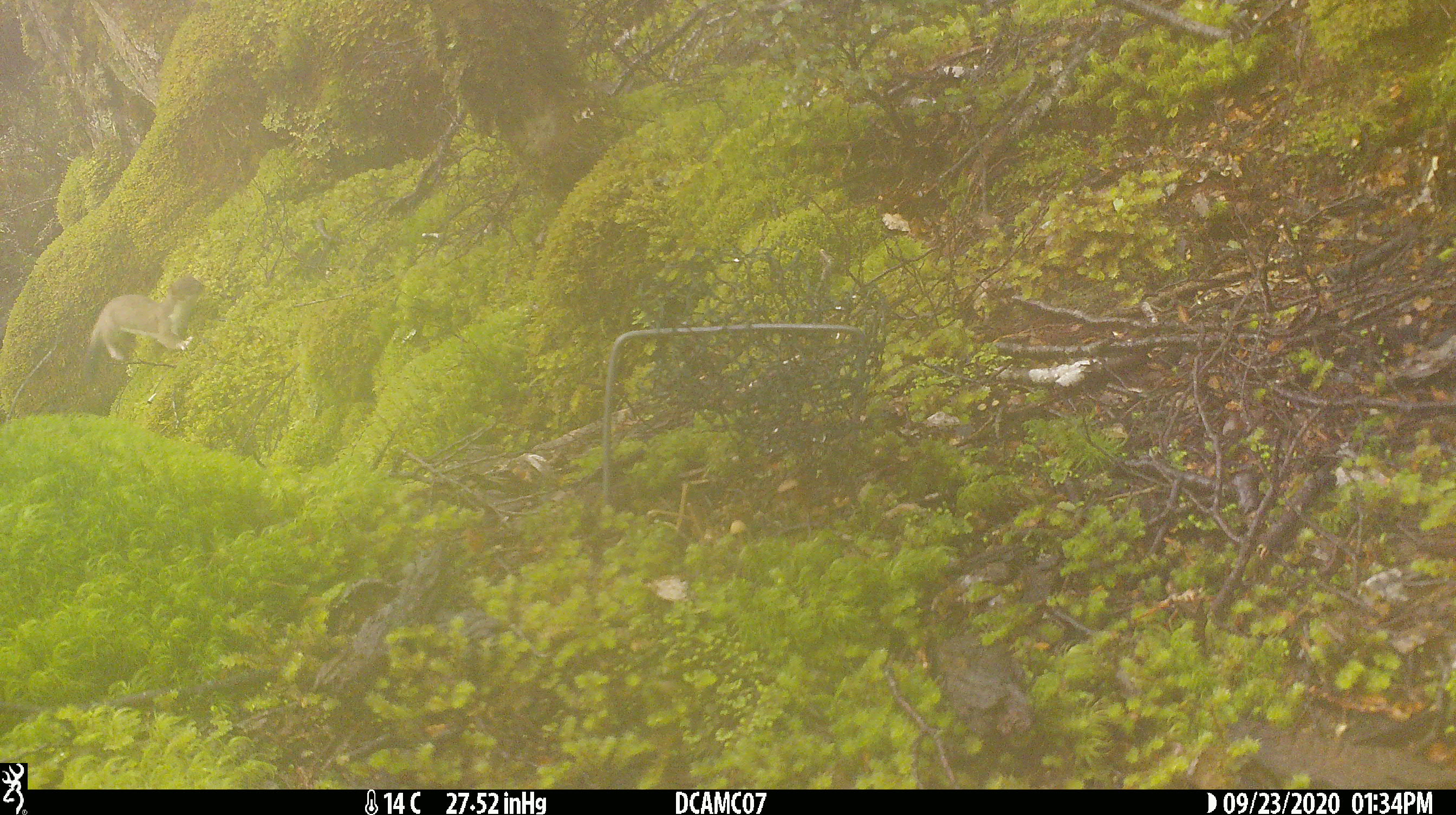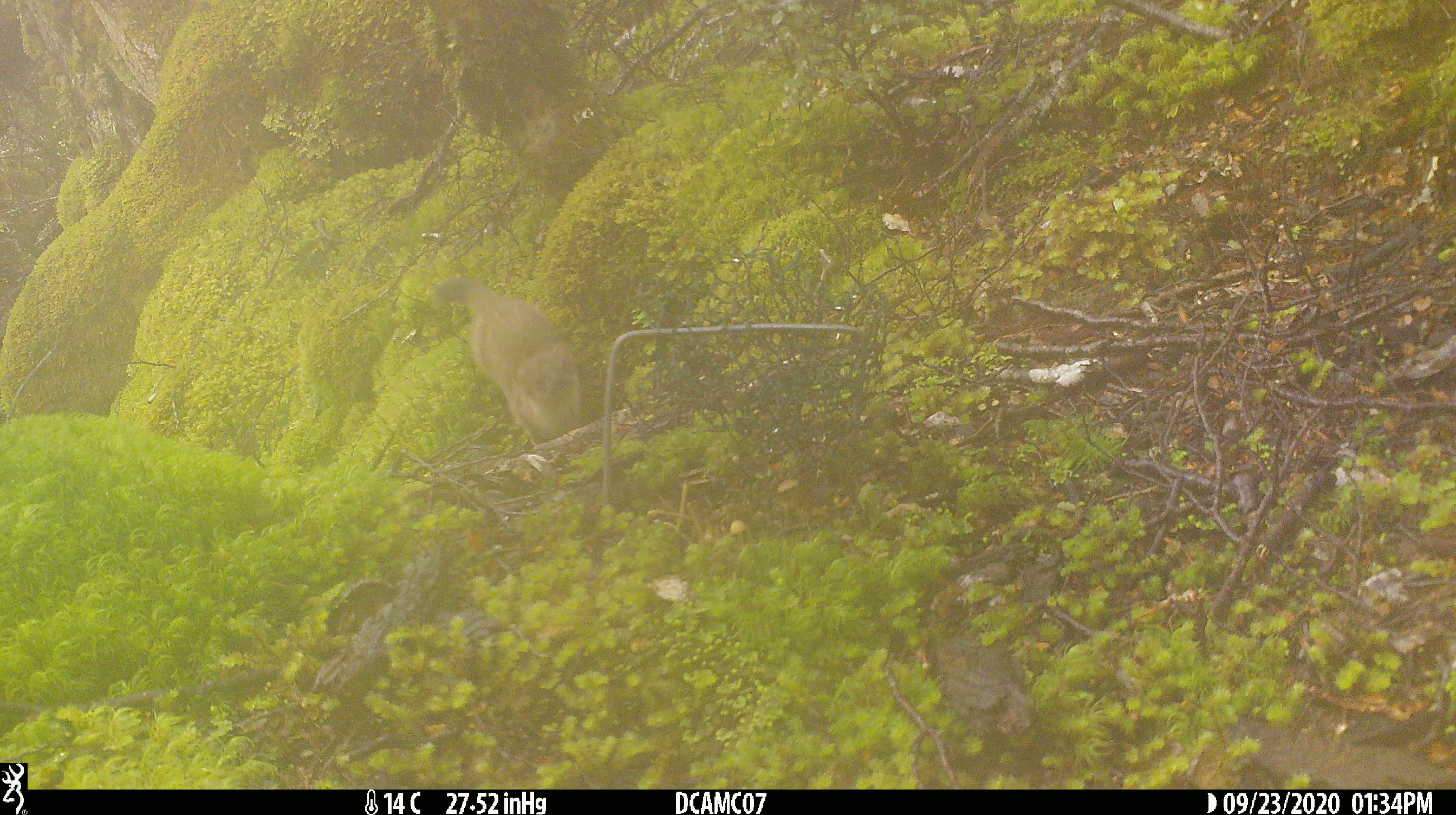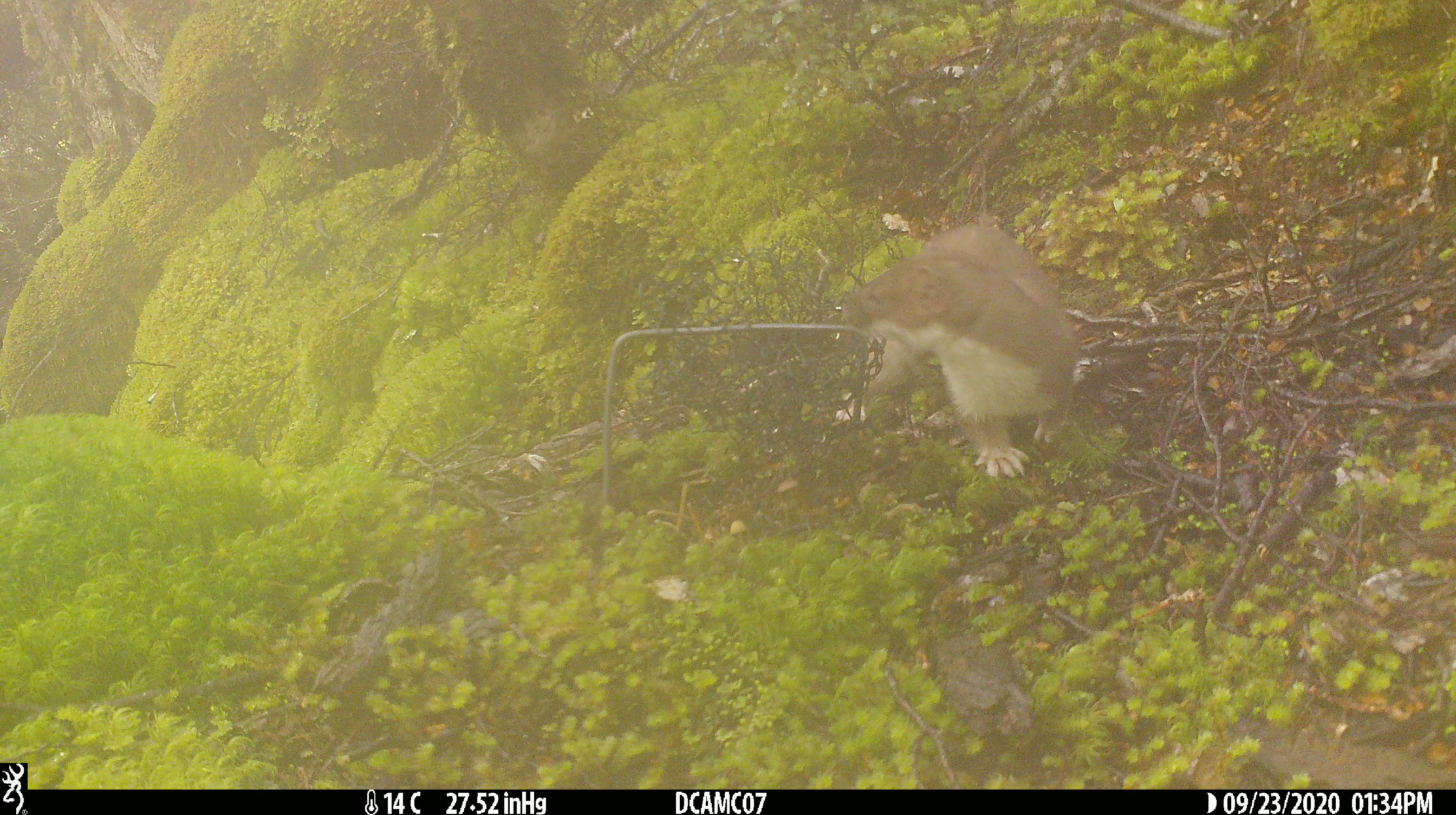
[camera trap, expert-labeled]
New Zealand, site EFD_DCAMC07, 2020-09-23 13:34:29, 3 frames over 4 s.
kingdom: Animalia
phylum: Chordata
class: Mammalia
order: Carnivora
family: Mustelidae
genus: Mustela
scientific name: Mustela erminea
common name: stoat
Stoat (Mustela erminea).